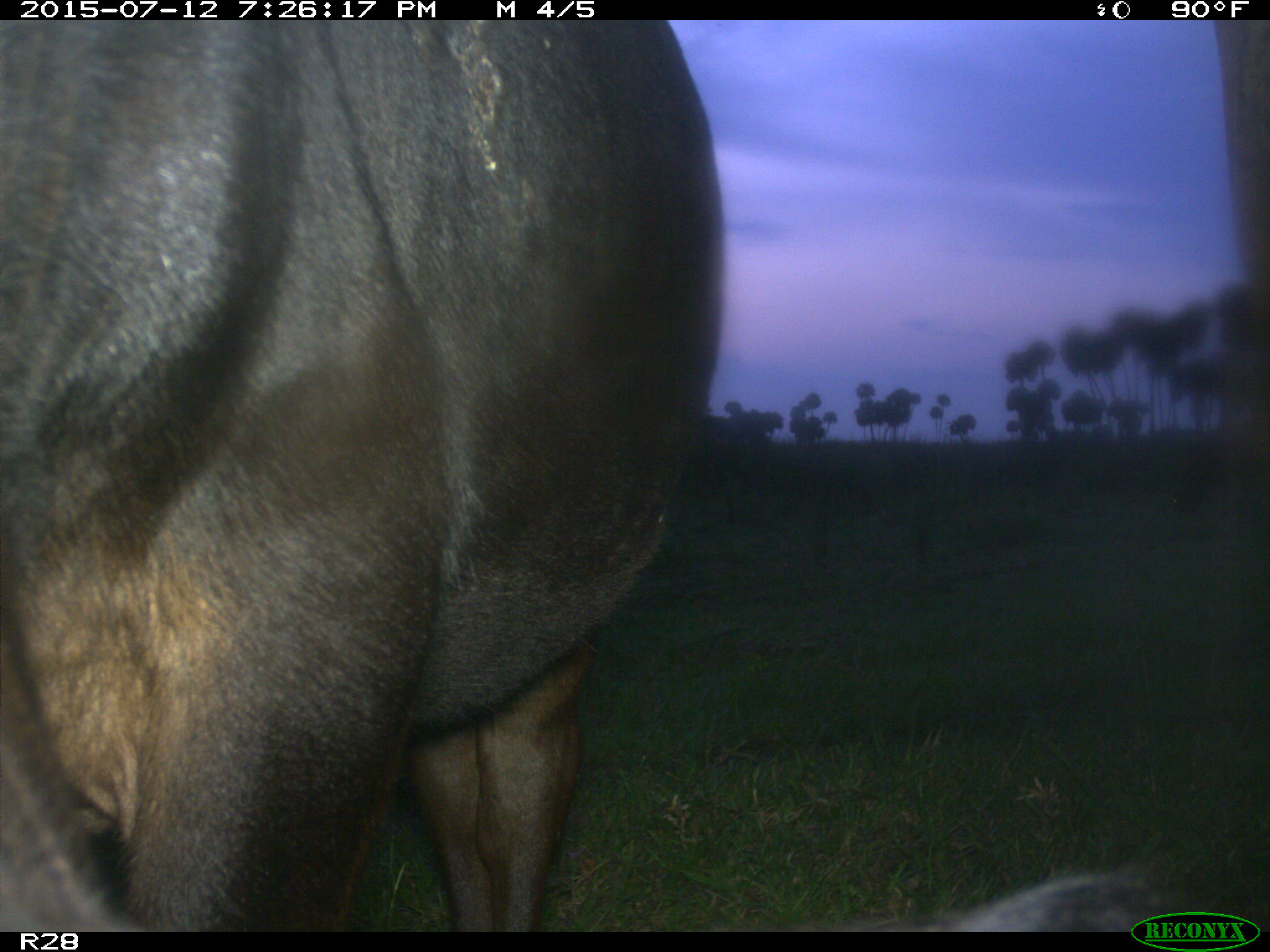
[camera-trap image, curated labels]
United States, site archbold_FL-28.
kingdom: Animalia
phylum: Chordata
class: Mammalia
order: Artiodactyla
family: Bovidae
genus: Bos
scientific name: Bos taurus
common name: domestic cow